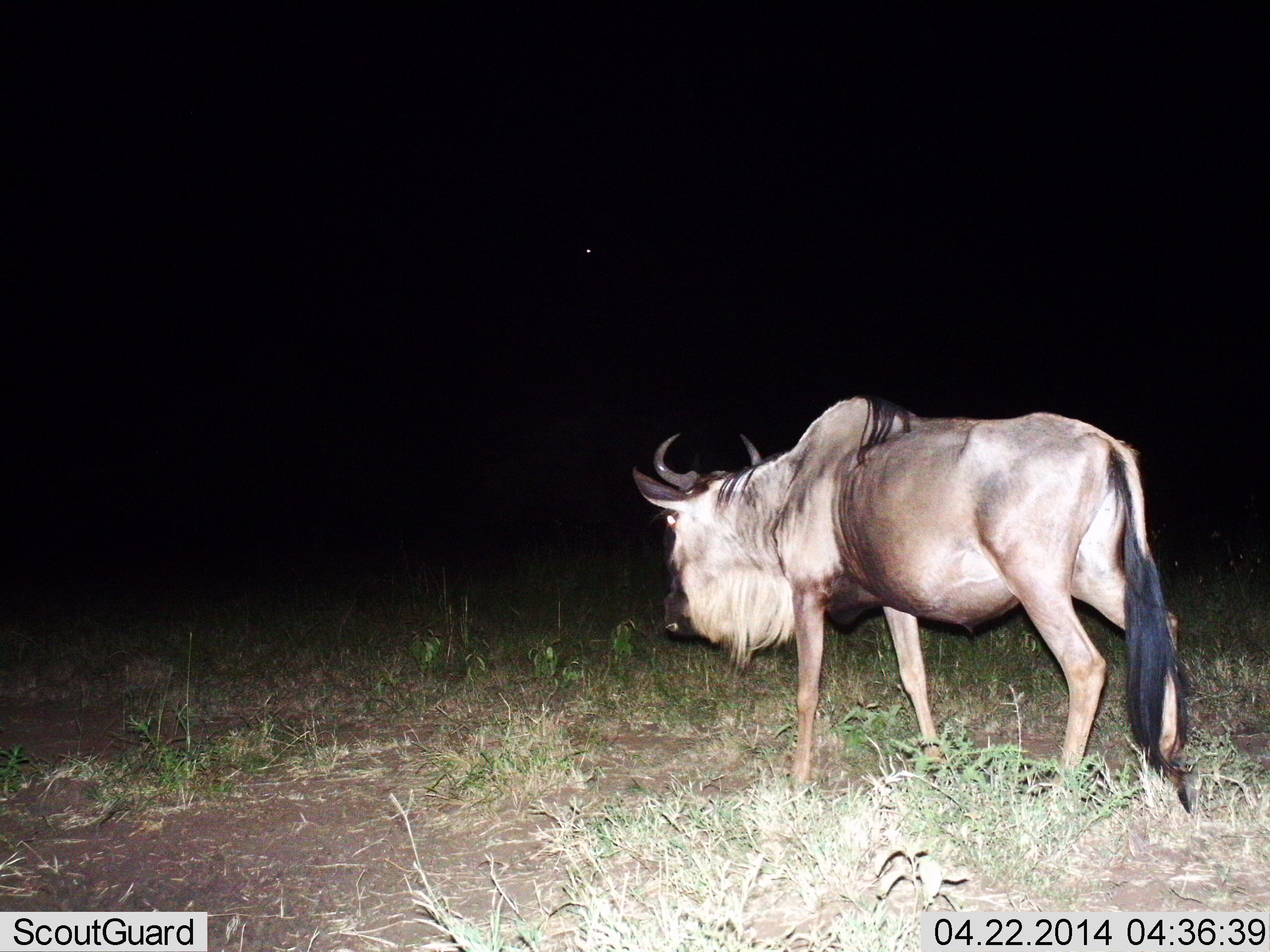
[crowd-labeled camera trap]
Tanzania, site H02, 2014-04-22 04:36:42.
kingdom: Animalia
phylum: Chordata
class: Mammalia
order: Artiodactyla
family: Bovidae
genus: Connochaetes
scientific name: Connochaetes taurinus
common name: blue wildebeest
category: wildebeest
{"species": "wildebeest (blue wildebeest) (Connochaetes taurinus)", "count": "1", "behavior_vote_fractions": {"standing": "40%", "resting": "0%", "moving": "70%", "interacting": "0%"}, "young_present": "0%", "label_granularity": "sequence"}